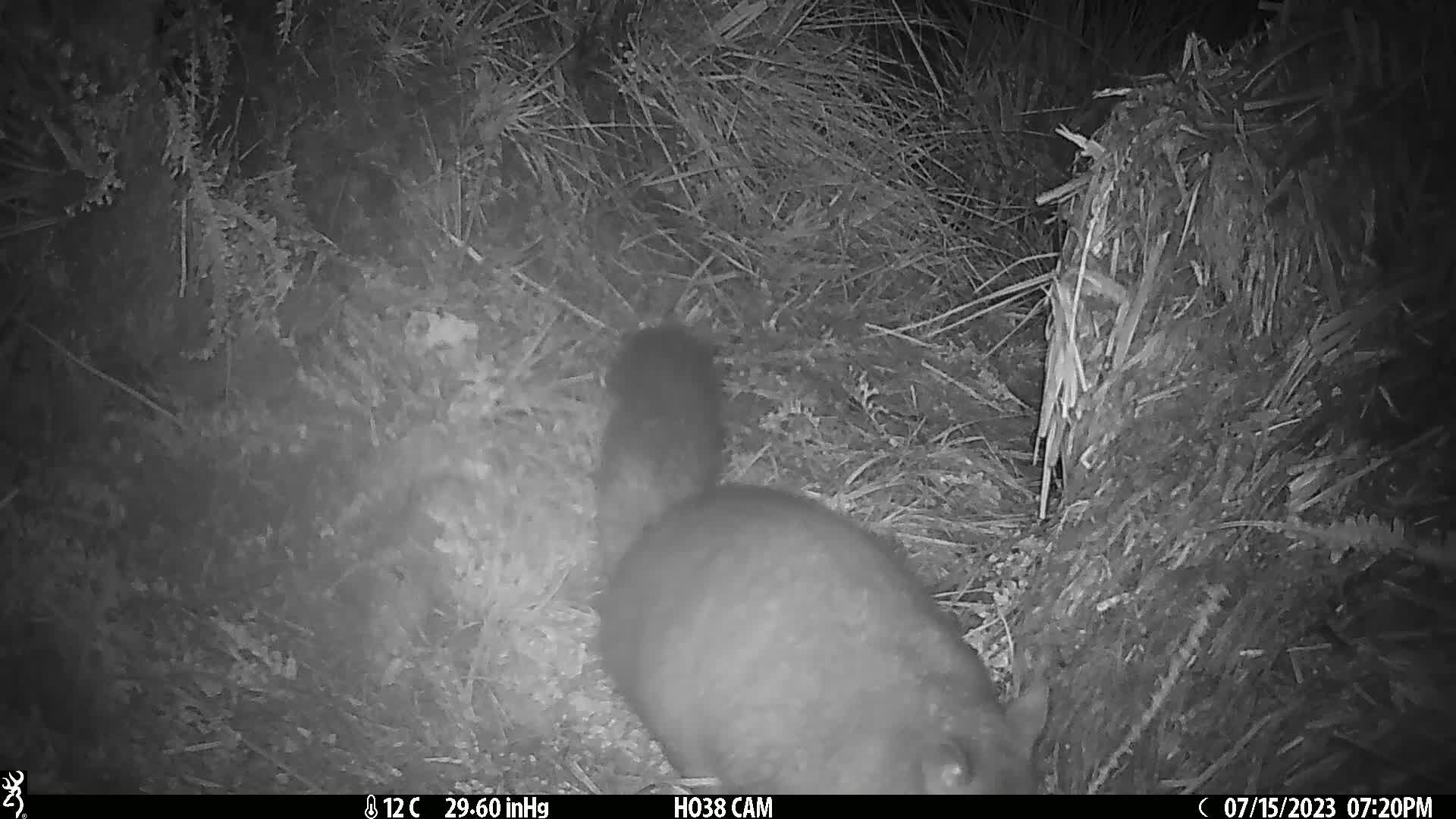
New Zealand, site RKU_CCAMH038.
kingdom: Animalia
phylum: Chordata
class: Mammalia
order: Diprotodontia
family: Phalangeridae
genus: Trichosurus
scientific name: Trichosurus vulpecula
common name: common brushtail possum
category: possum